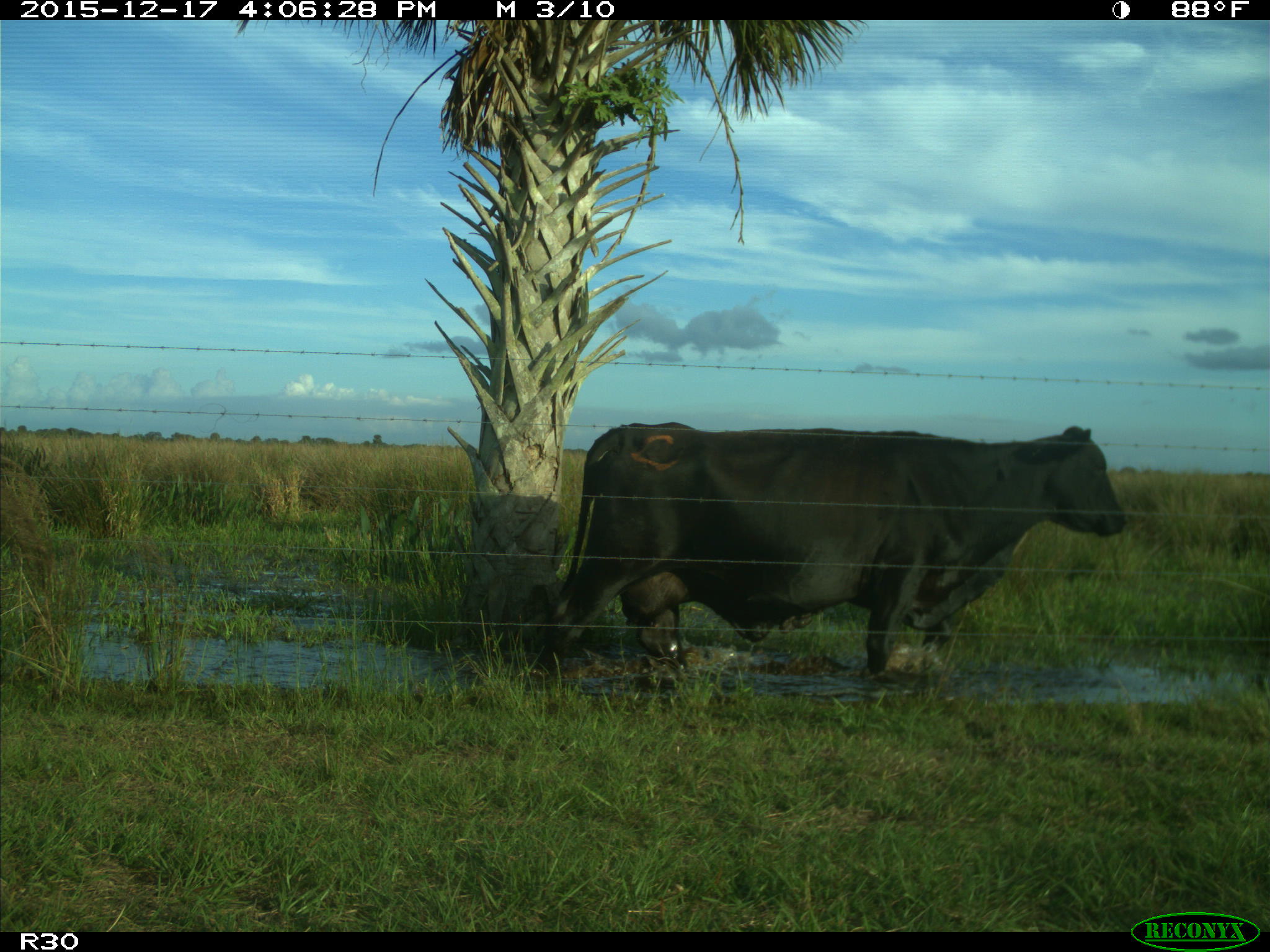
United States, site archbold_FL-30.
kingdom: Animalia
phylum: Chordata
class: Mammalia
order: Artiodactyla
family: Bovidae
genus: Bos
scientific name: Bos taurus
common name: domestic cow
Bos taurus (domestic cow).